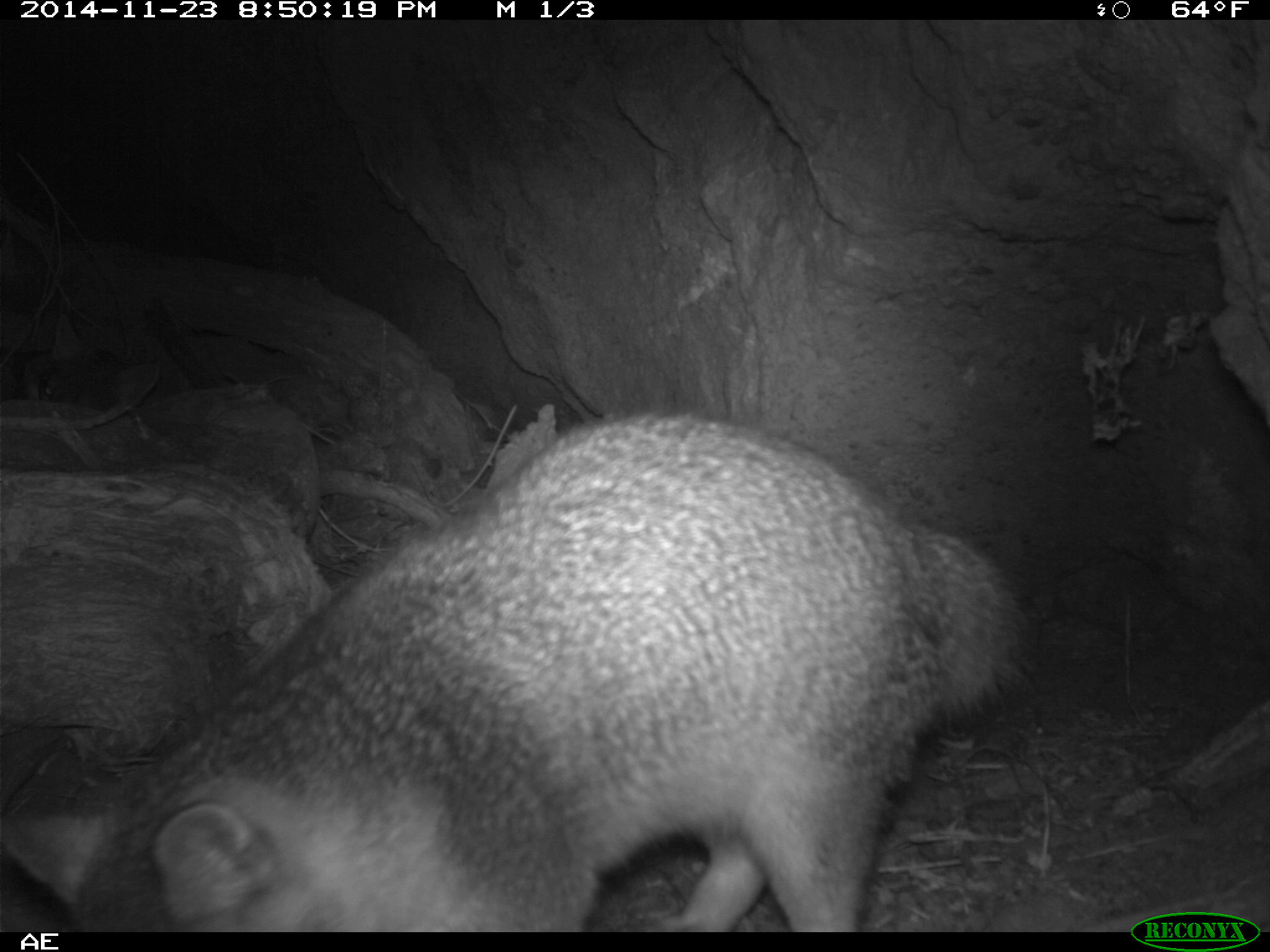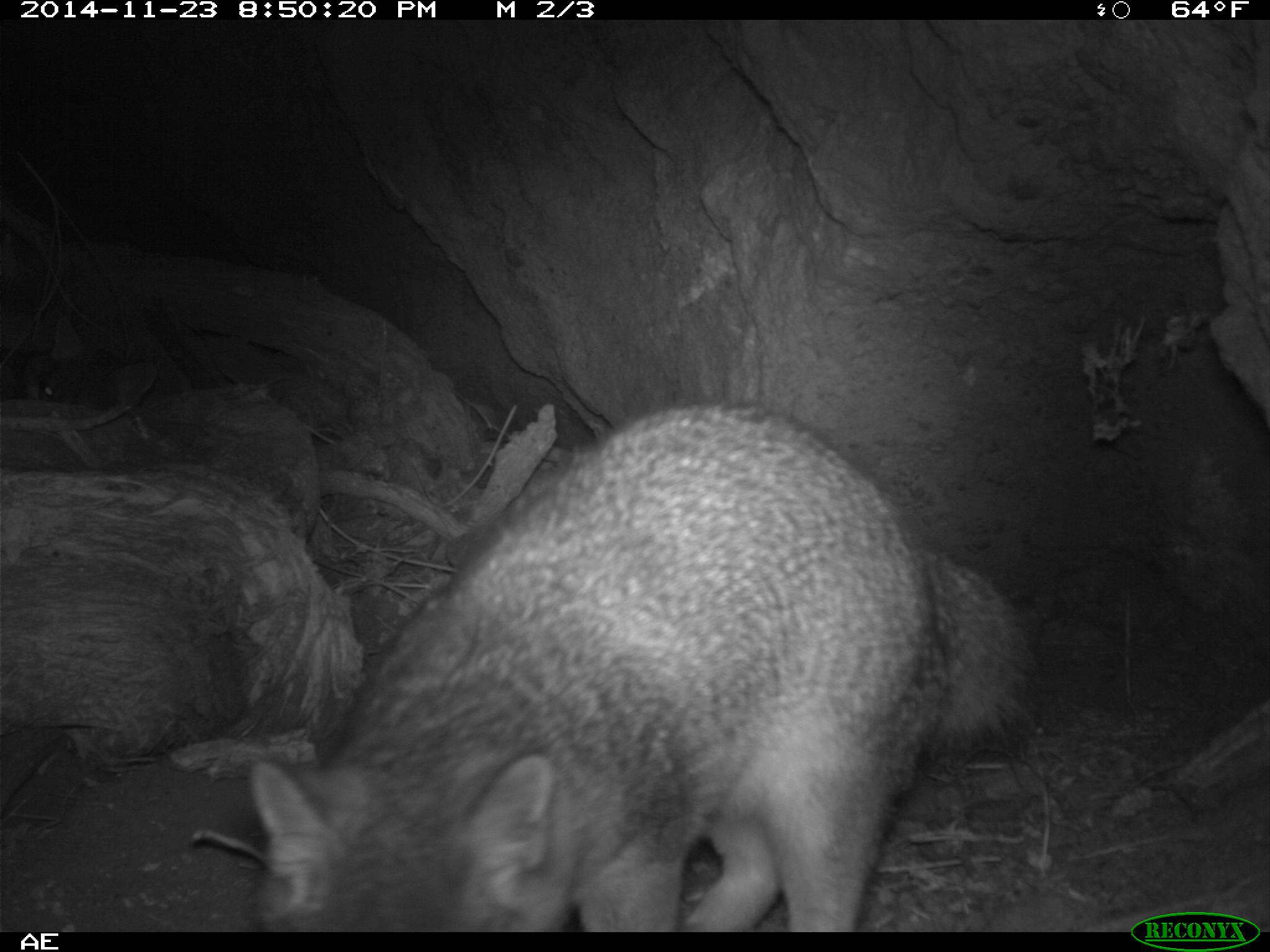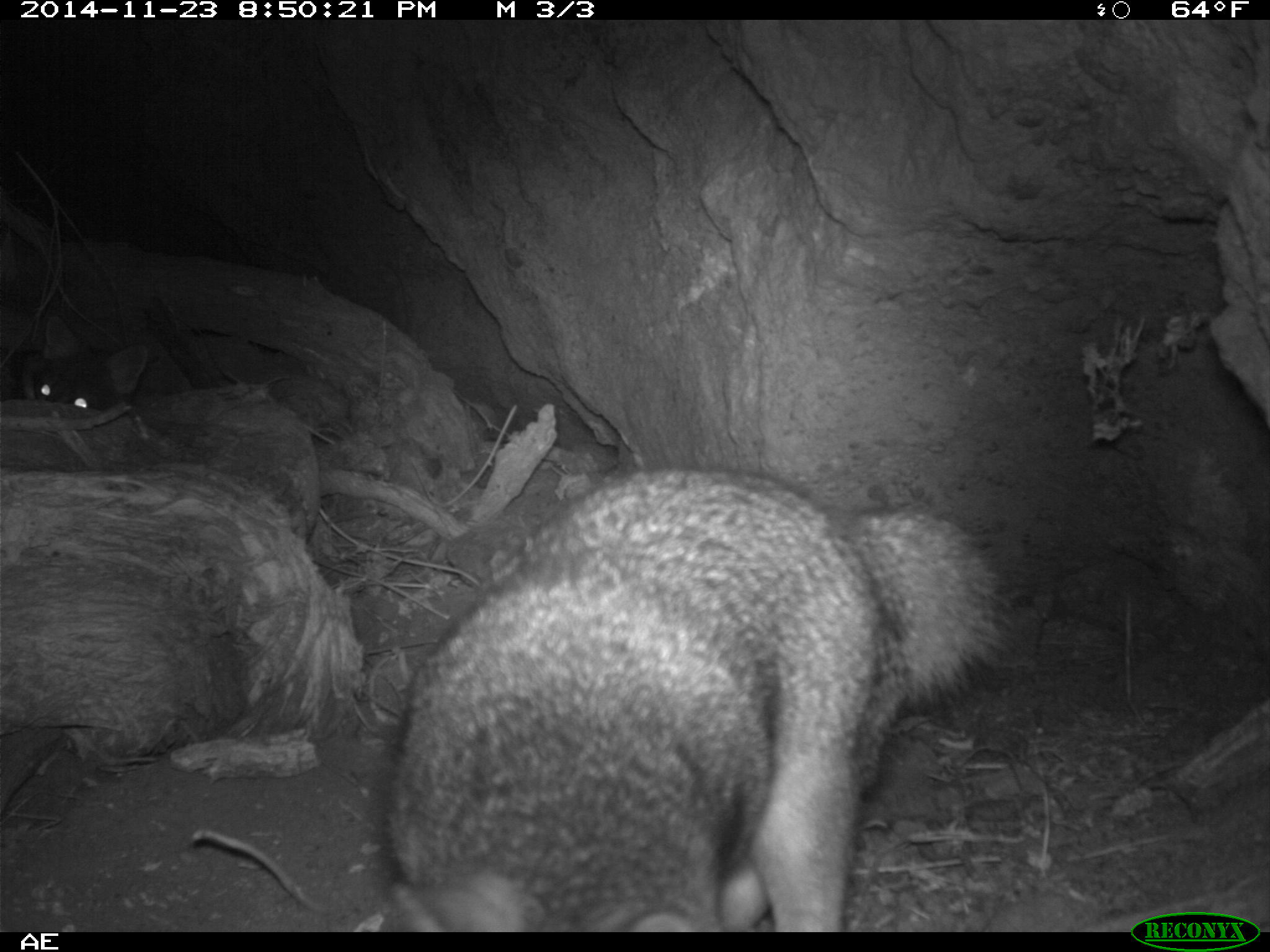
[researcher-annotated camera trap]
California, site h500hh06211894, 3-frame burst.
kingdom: Animalia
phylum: Chordata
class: Mammalia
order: Carnivora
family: Canidae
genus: Urocyon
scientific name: Urocyon littoralis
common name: island fox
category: fox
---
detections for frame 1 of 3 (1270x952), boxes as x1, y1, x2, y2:
fox: 0, 412, 1028, 932; 38, 314, 159, 413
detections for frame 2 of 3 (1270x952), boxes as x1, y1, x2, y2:
fox: 247, 402, 1044, 933; 27, 312, 157, 408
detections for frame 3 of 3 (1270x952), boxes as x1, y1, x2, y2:
fox: 384, 459, 1013, 931